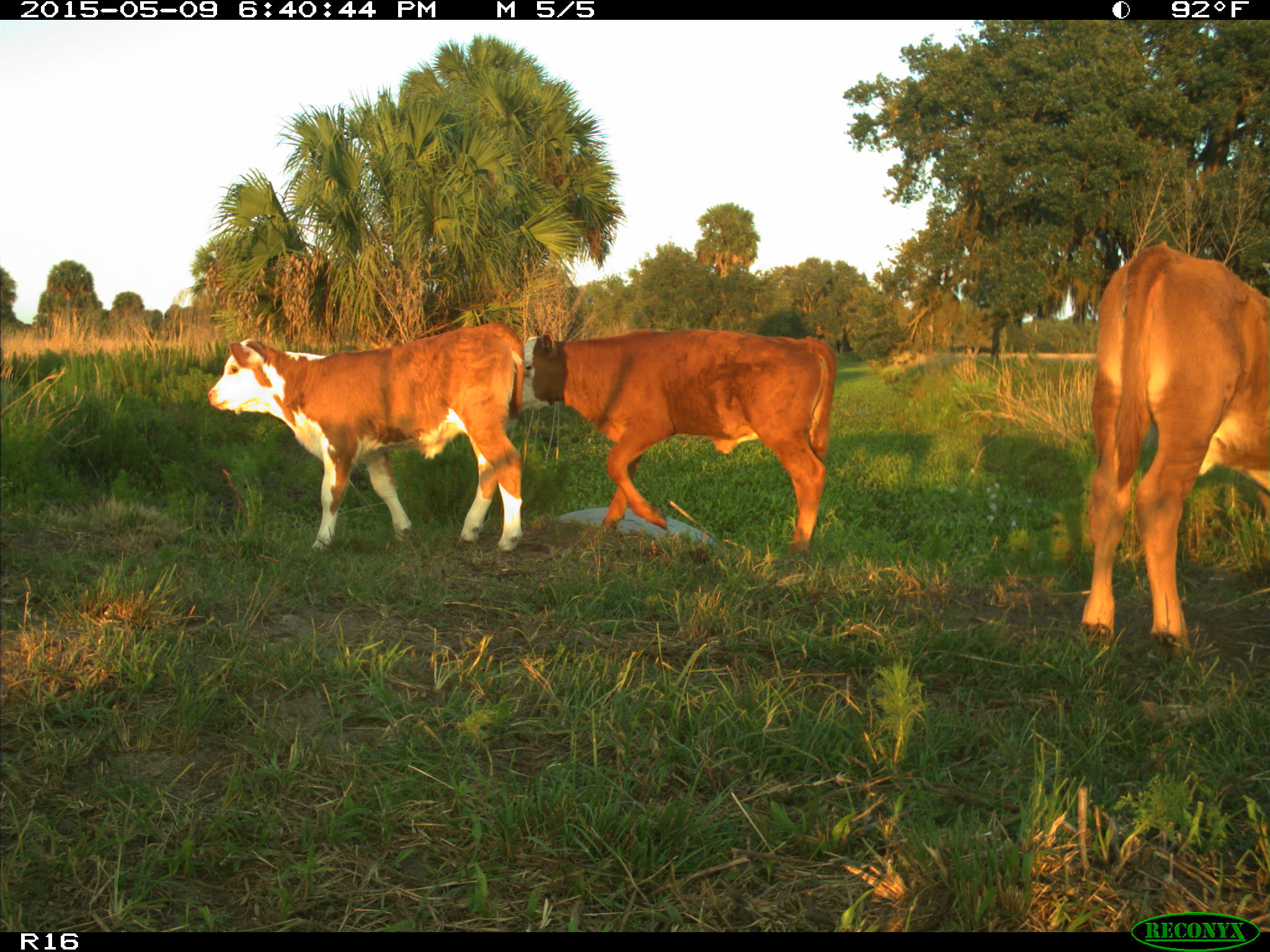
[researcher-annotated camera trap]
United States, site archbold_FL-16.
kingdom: Animalia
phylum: Chordata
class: Mammalia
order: Artiodactyla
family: Bovidae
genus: Bos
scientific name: Bos taurus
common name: domestic cow